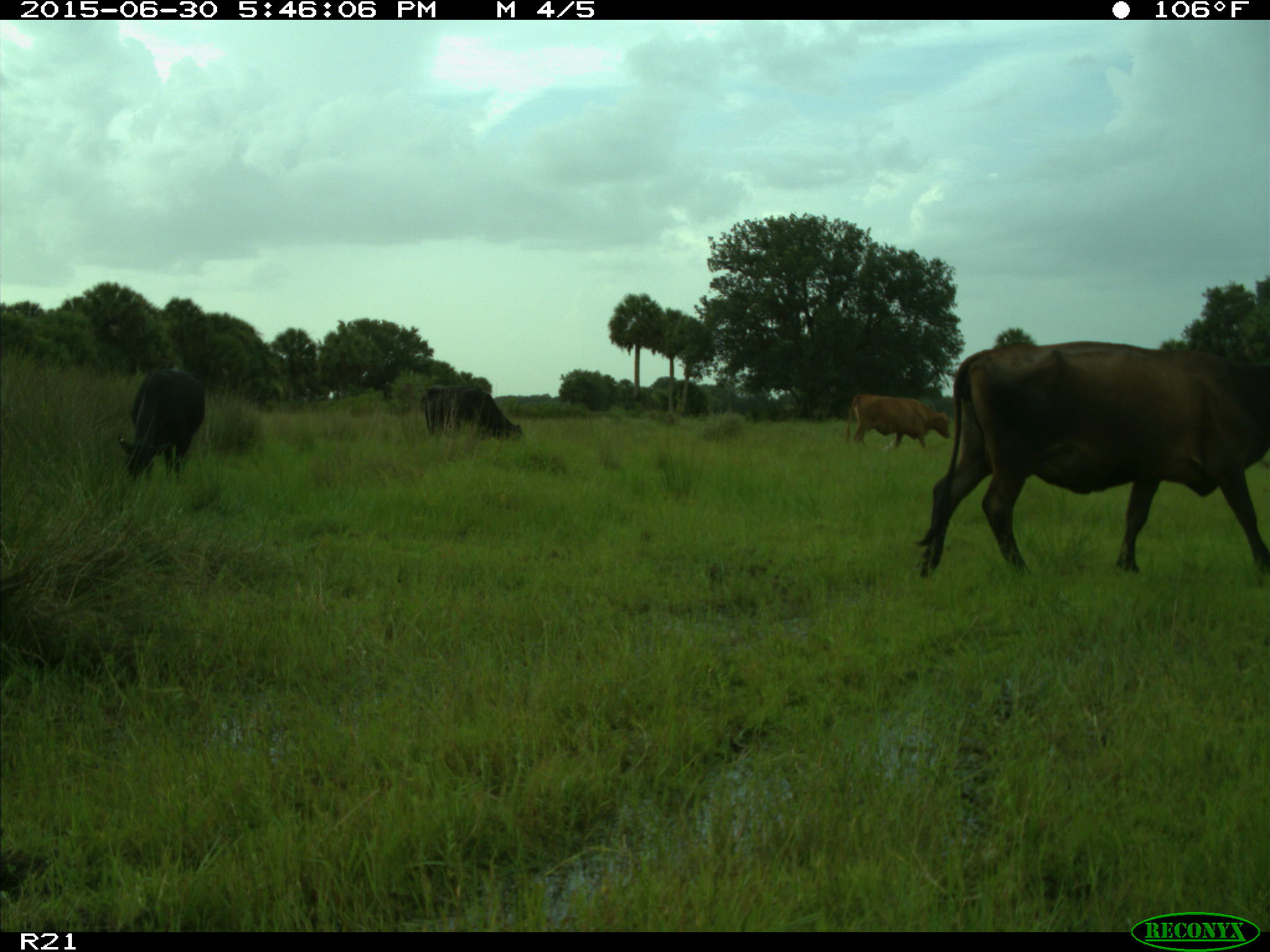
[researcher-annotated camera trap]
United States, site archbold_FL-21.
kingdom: Animalia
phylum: Chordata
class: Mammalia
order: Artiodactyla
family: Bovidae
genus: Bos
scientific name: Bos taurus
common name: domestic cow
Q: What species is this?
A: Bos taurus (domestic cow).